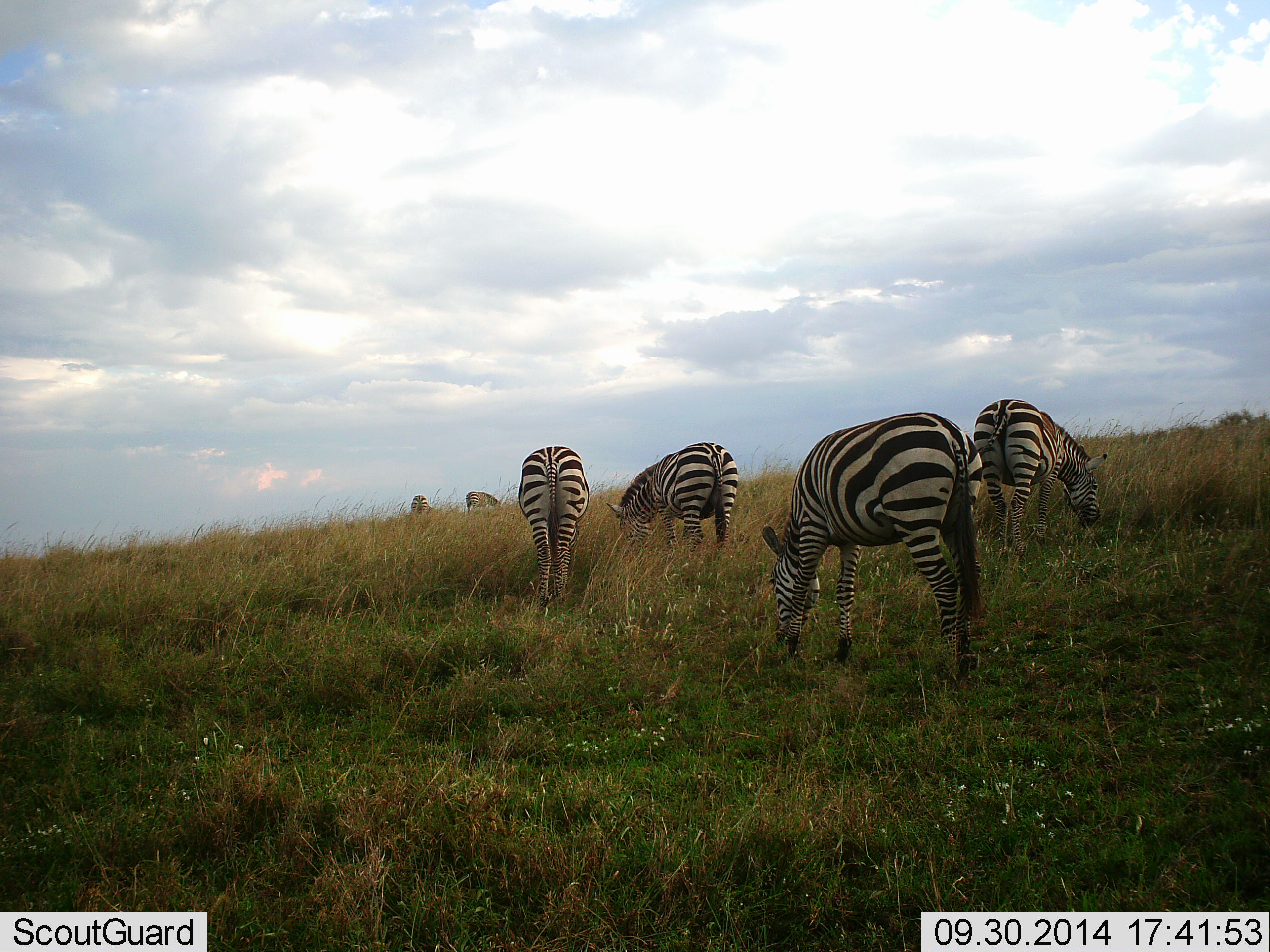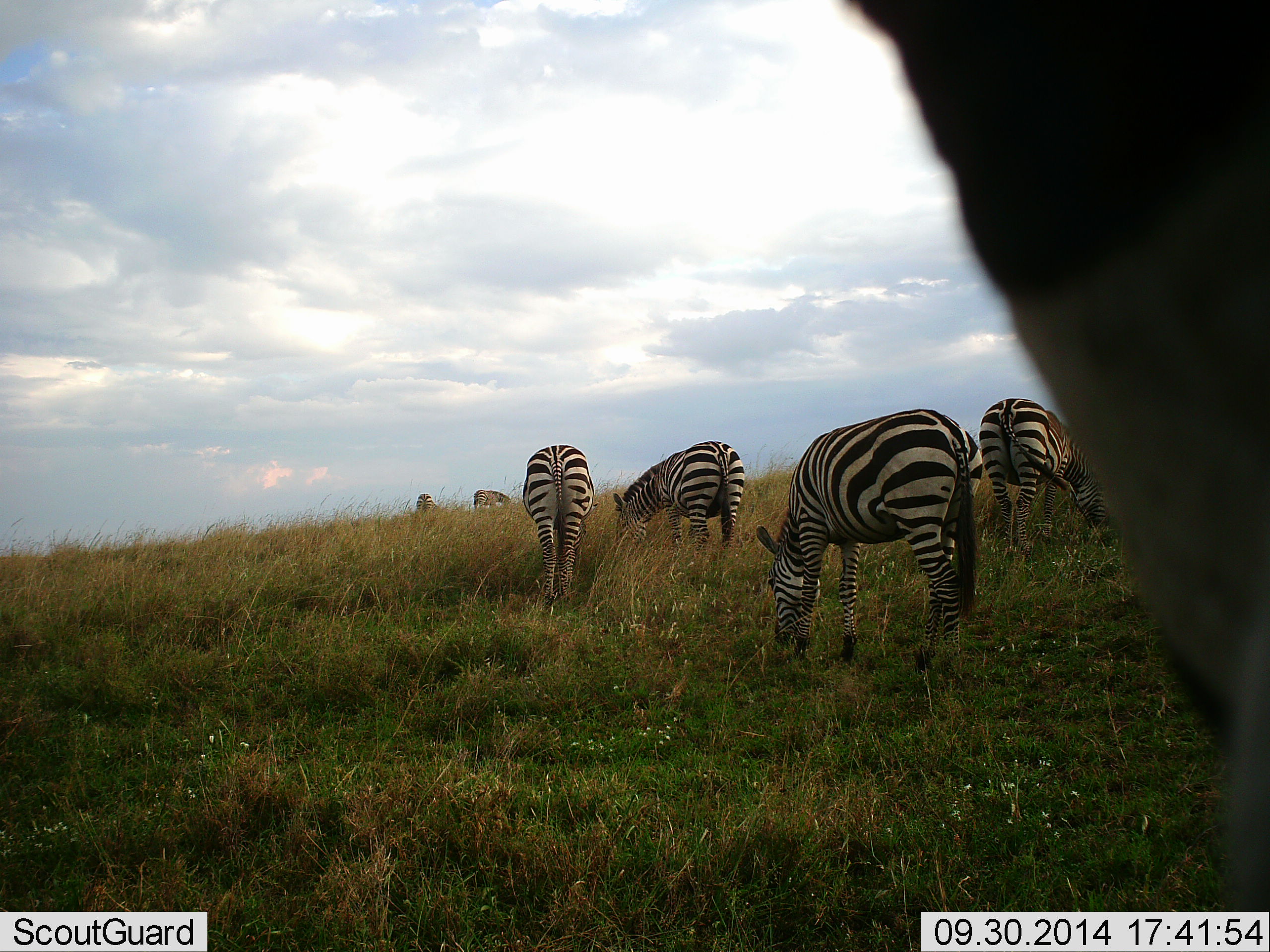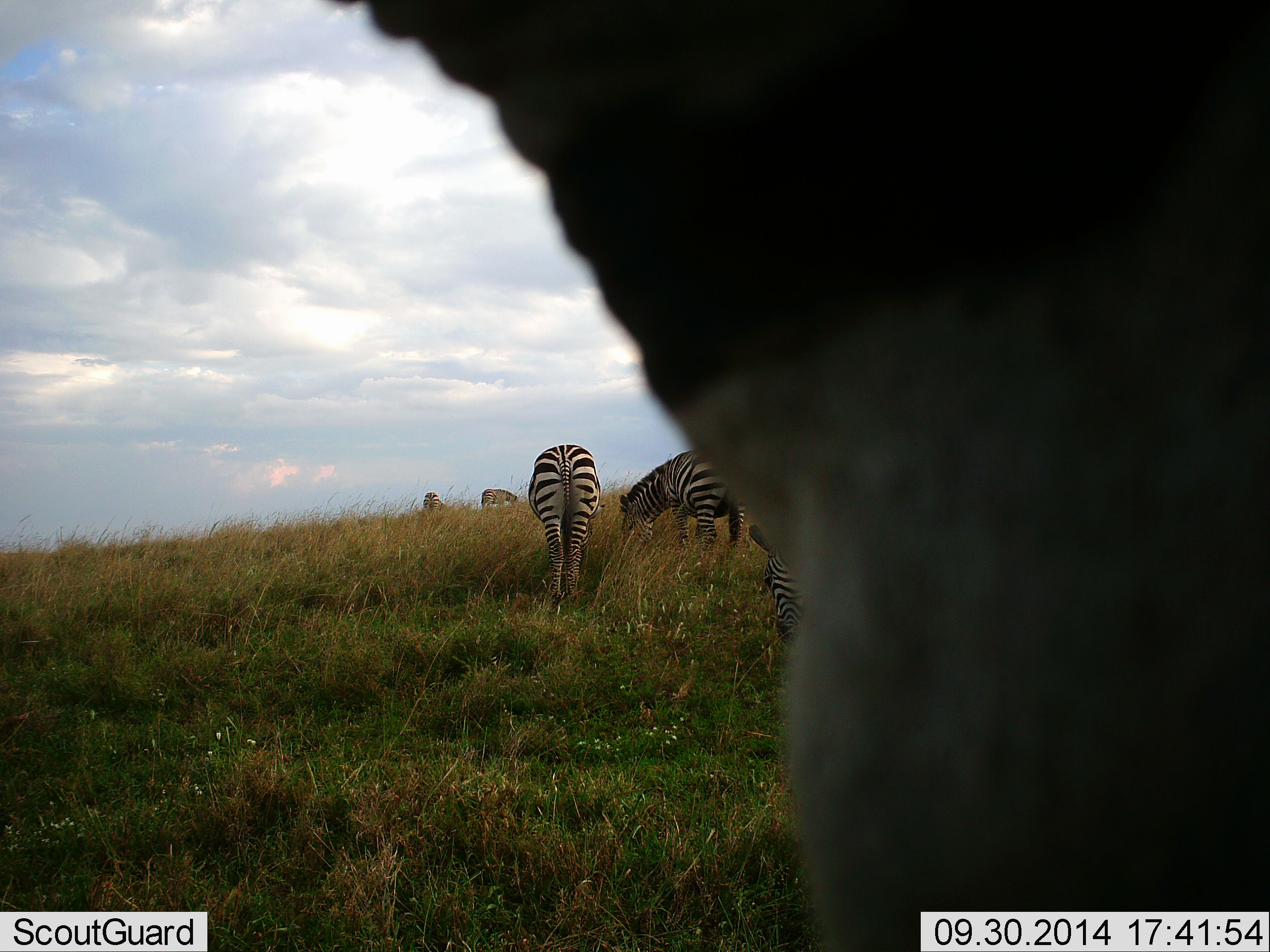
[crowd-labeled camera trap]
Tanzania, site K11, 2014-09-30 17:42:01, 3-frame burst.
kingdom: Animalia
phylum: Chordata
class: Mammalia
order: Perissodactyla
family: Equidae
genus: Equus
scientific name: Equus quagga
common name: plains zebra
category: zebra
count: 6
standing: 15%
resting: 0%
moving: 23%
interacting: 0%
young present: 0%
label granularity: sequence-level